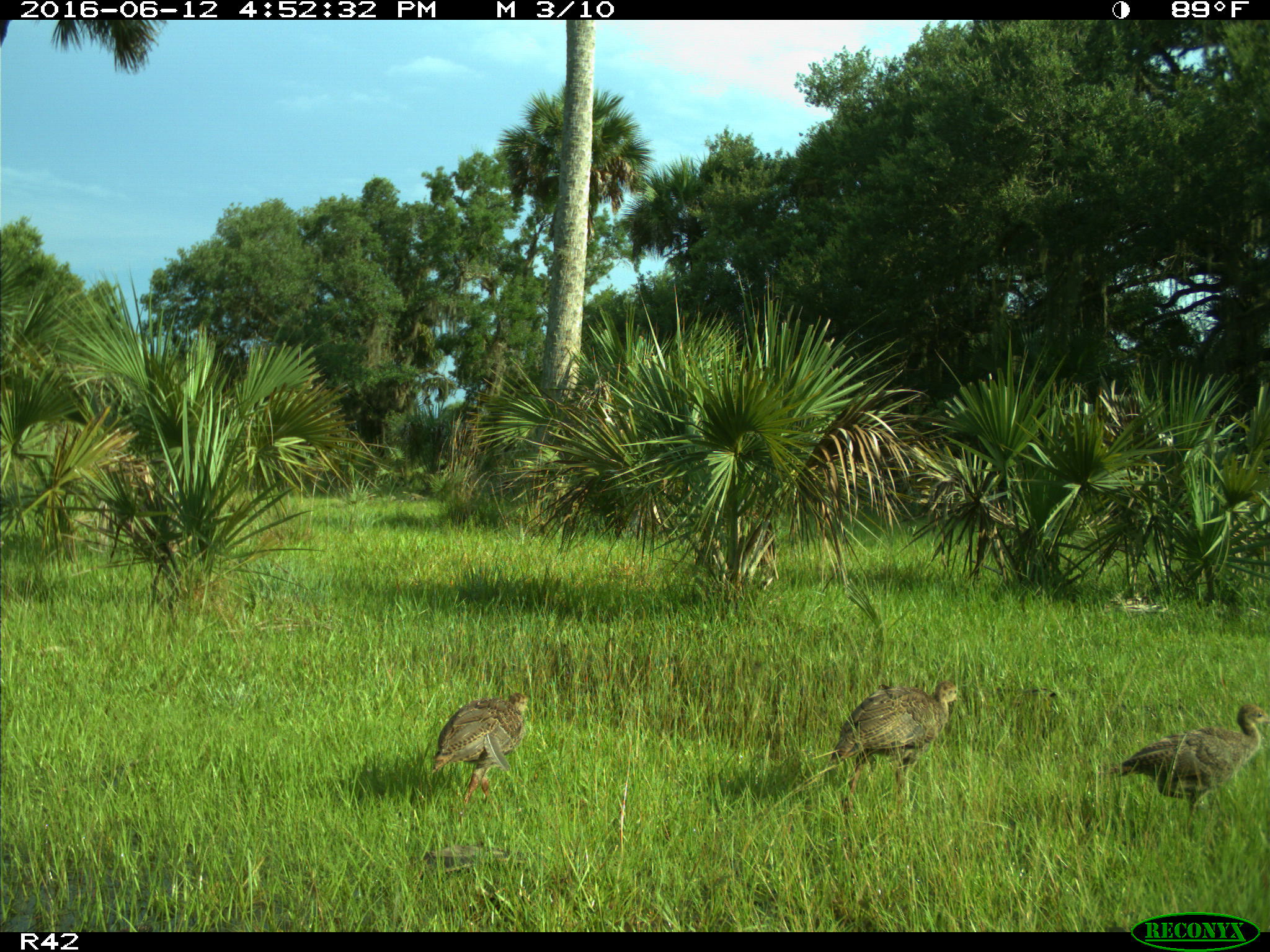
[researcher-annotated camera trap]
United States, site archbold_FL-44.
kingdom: Animalia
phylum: Chordata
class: Aves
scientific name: Aves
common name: birds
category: unidentified bird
Unidentified bird (birds) (Aves).